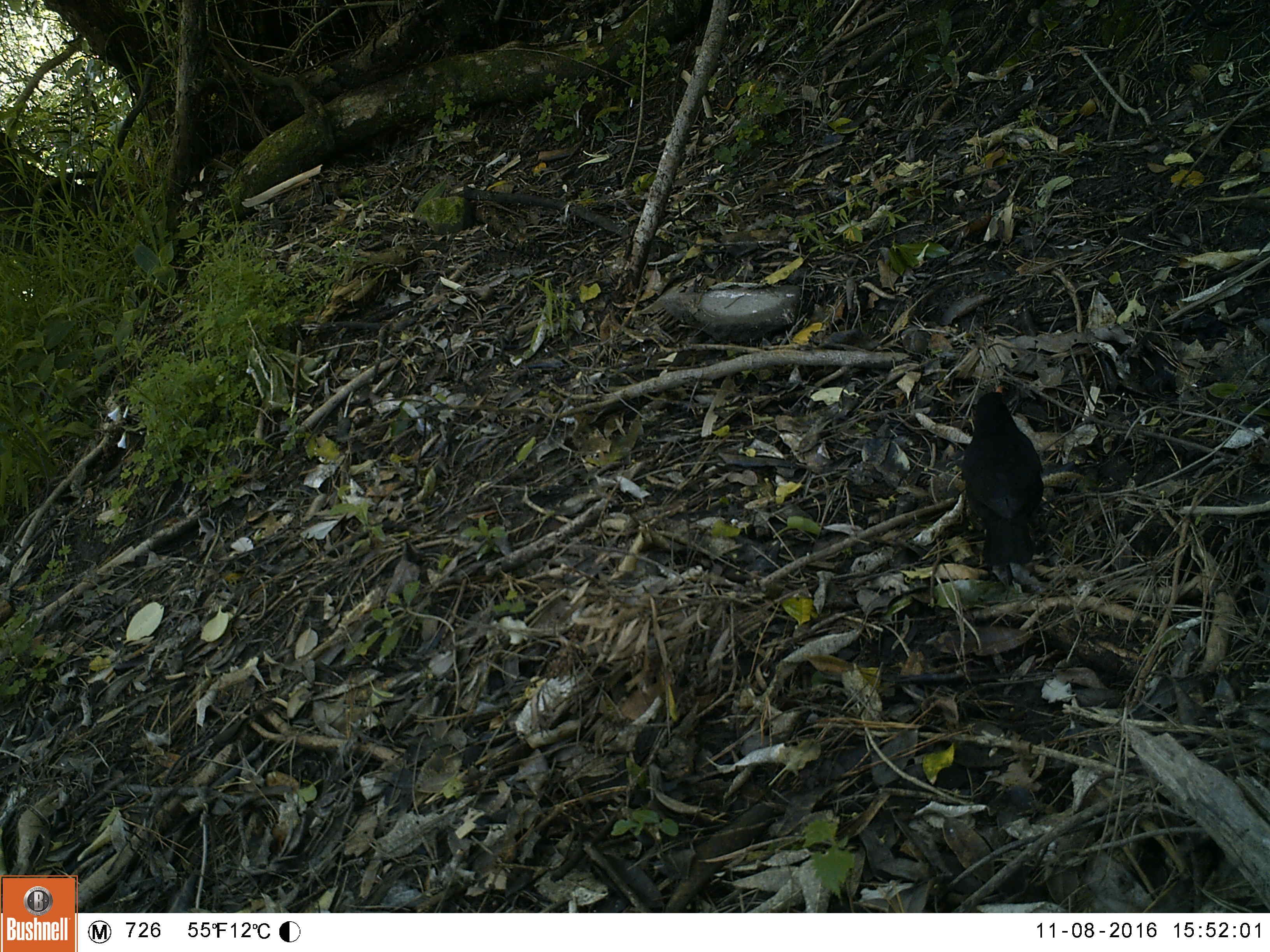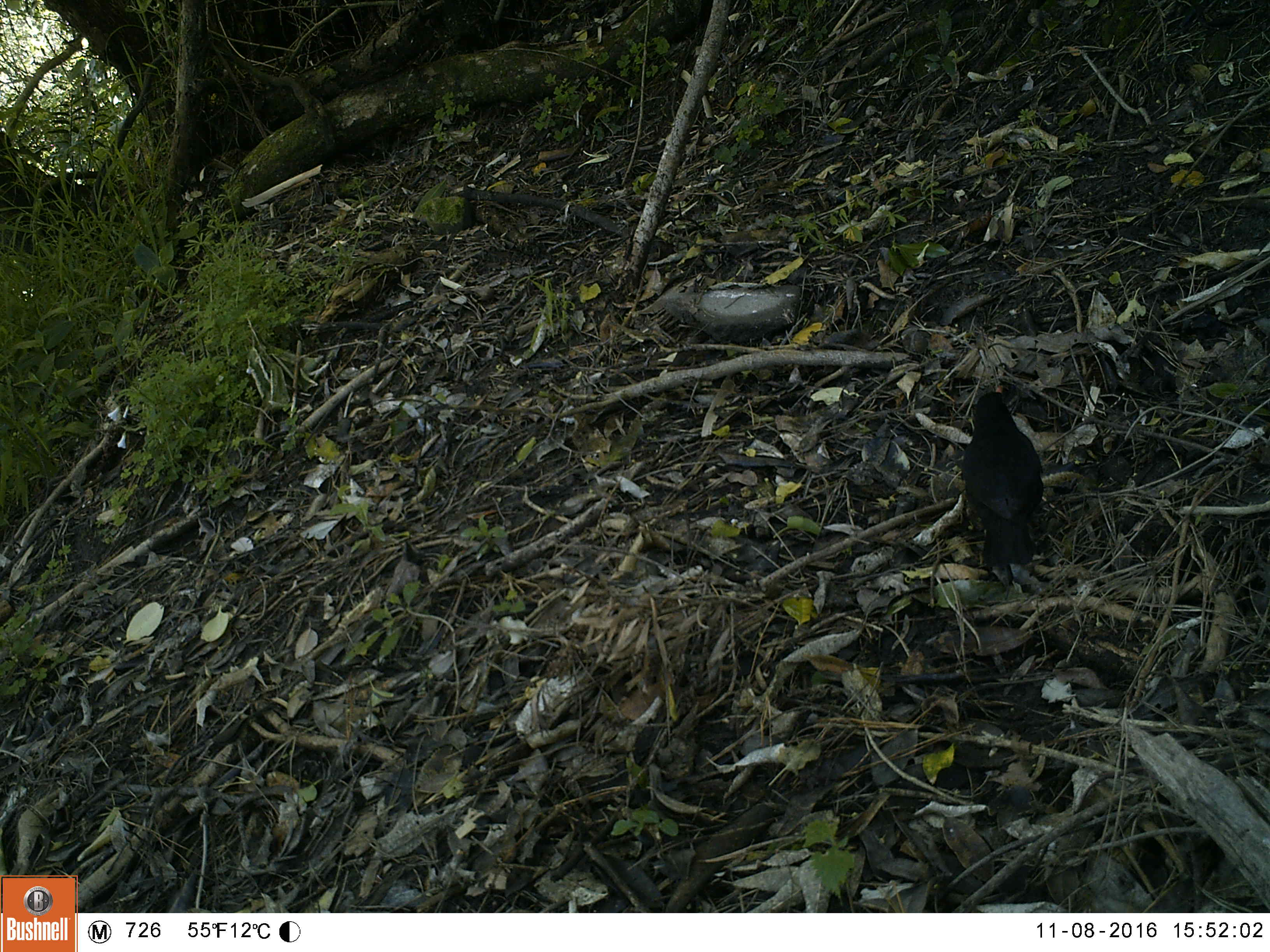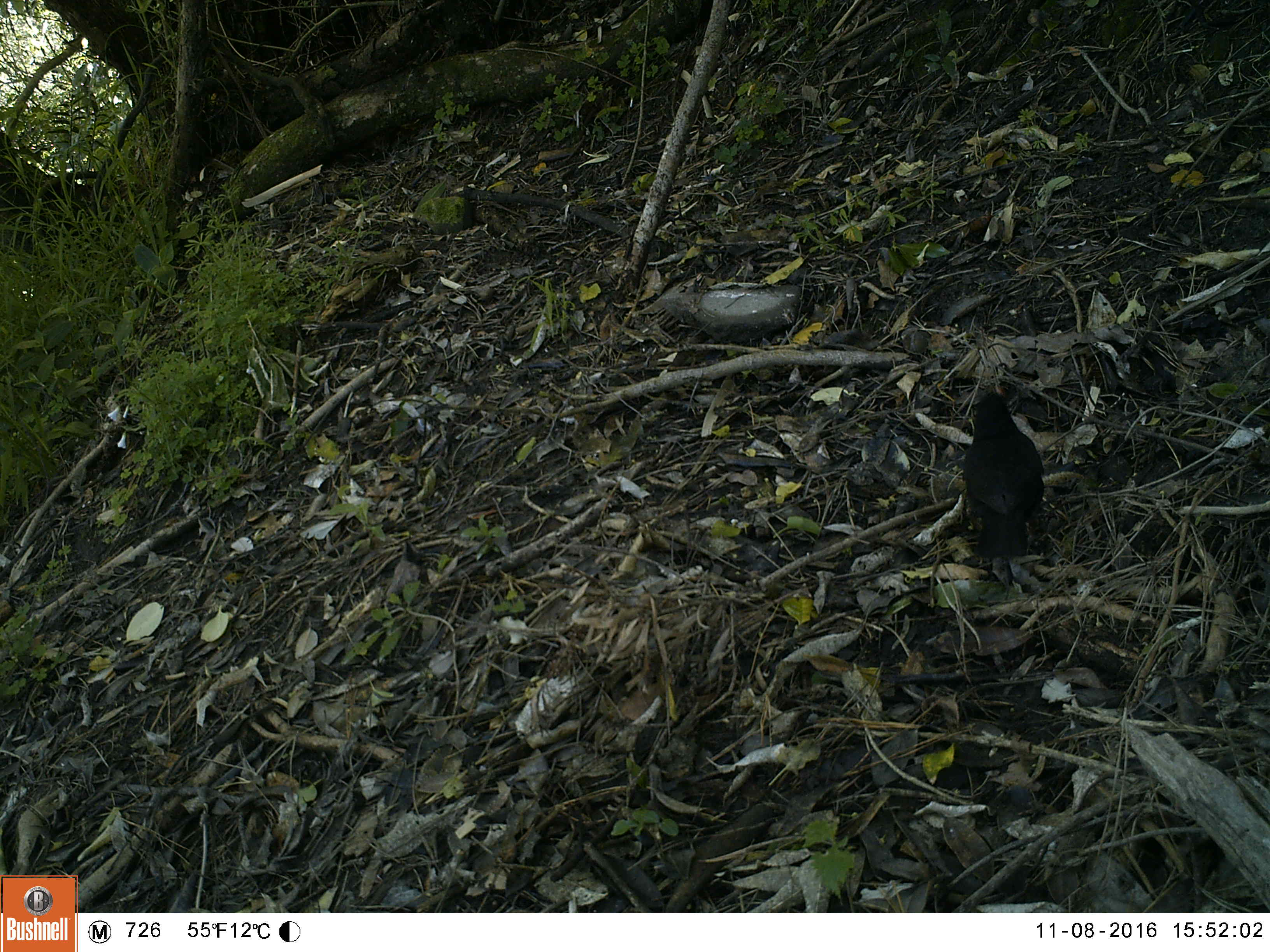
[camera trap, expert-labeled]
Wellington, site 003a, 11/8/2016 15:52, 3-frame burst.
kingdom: Animalia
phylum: Chordata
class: Aves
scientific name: Aves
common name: bird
Bird (Aves).